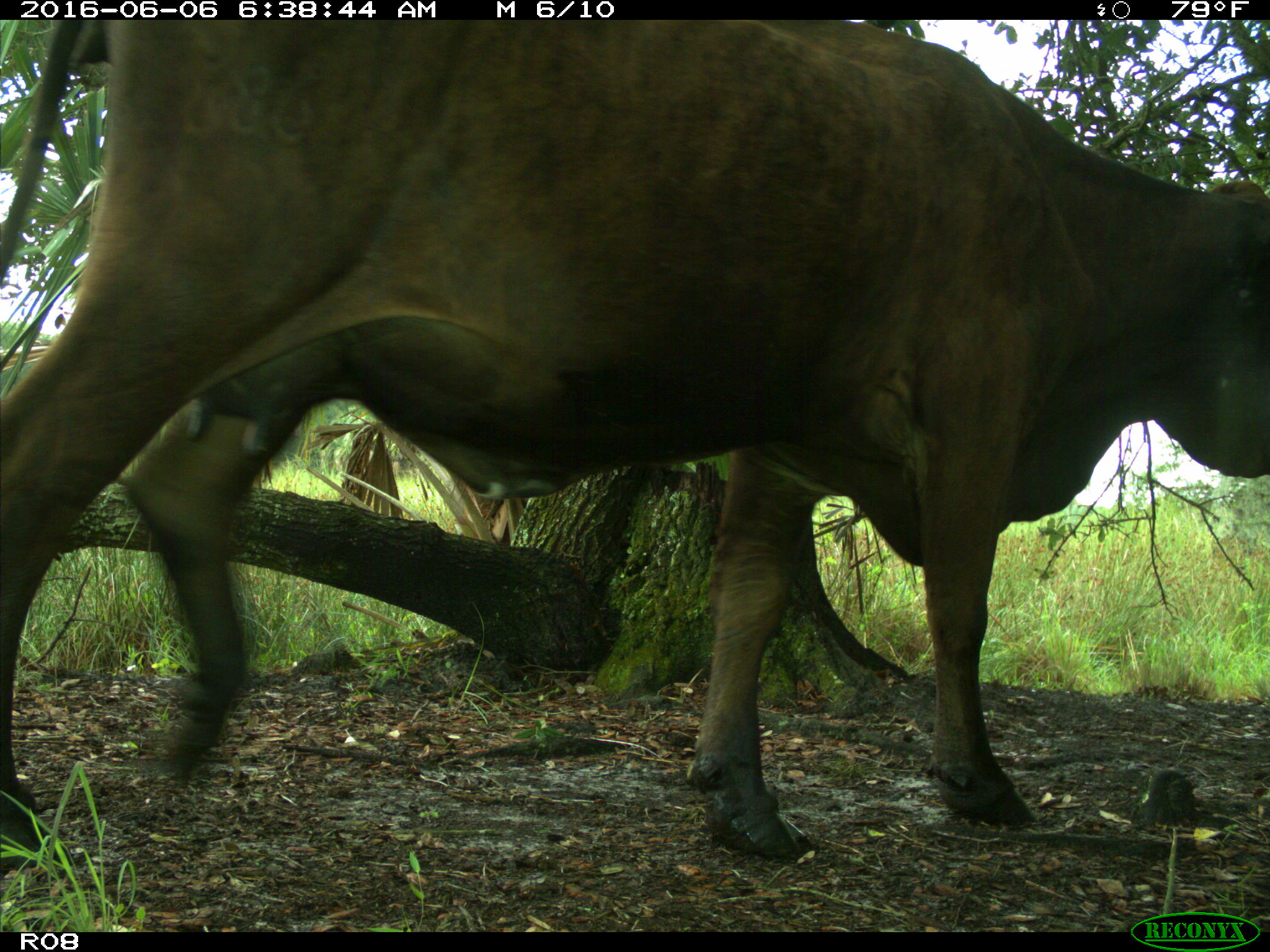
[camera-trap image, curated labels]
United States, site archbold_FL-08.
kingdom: Animalia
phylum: Chordata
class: Mammalia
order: Artiodactyla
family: Bovidae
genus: Bos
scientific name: Bos taurus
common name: domestic cow